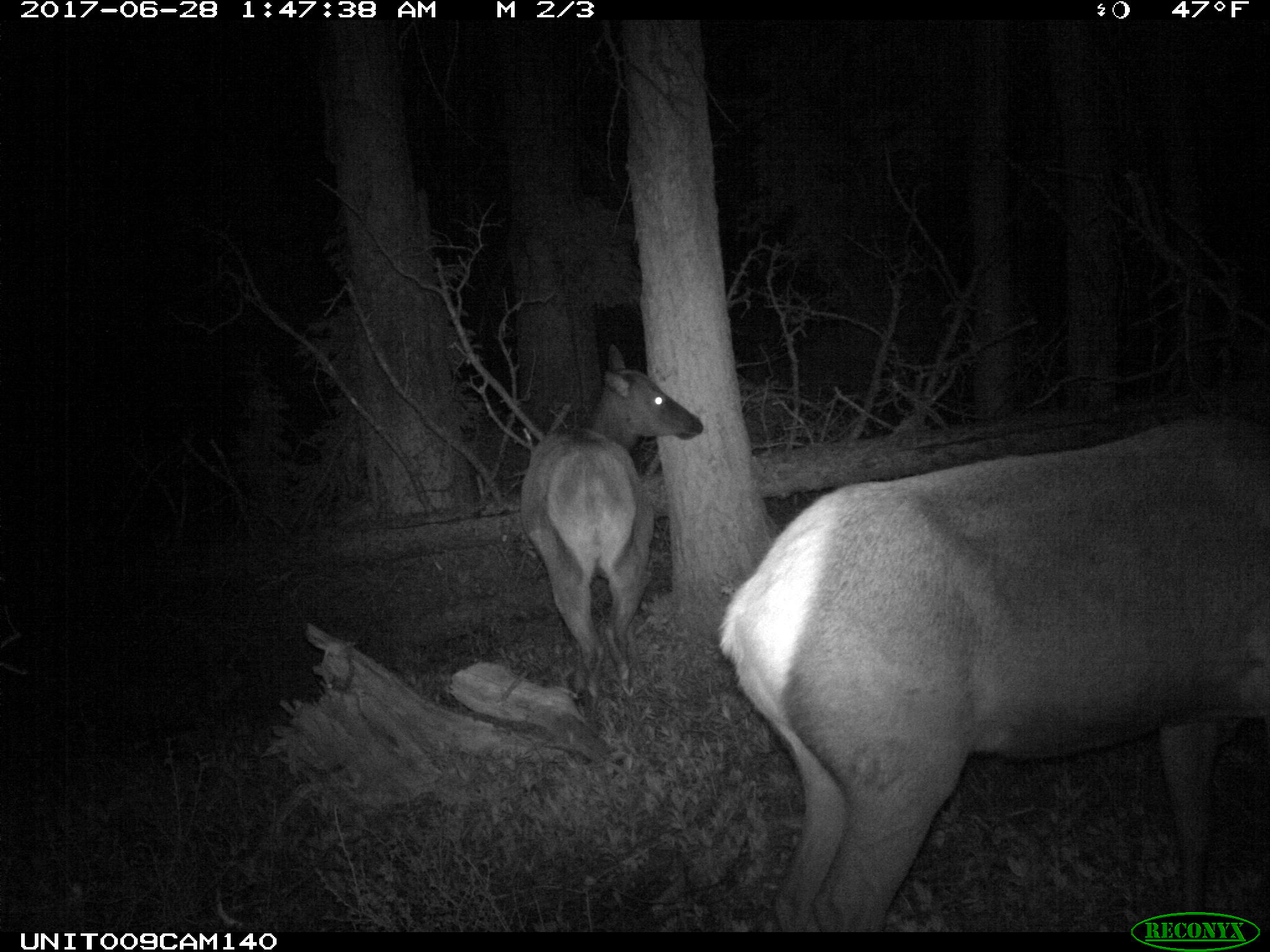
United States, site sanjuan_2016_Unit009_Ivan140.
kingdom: Animalia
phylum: Chordata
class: Mammalia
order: Artiodactyla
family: Cervidae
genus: Cervus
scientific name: Cervus elaphus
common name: red deer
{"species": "Cervus elaphus (red deer)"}